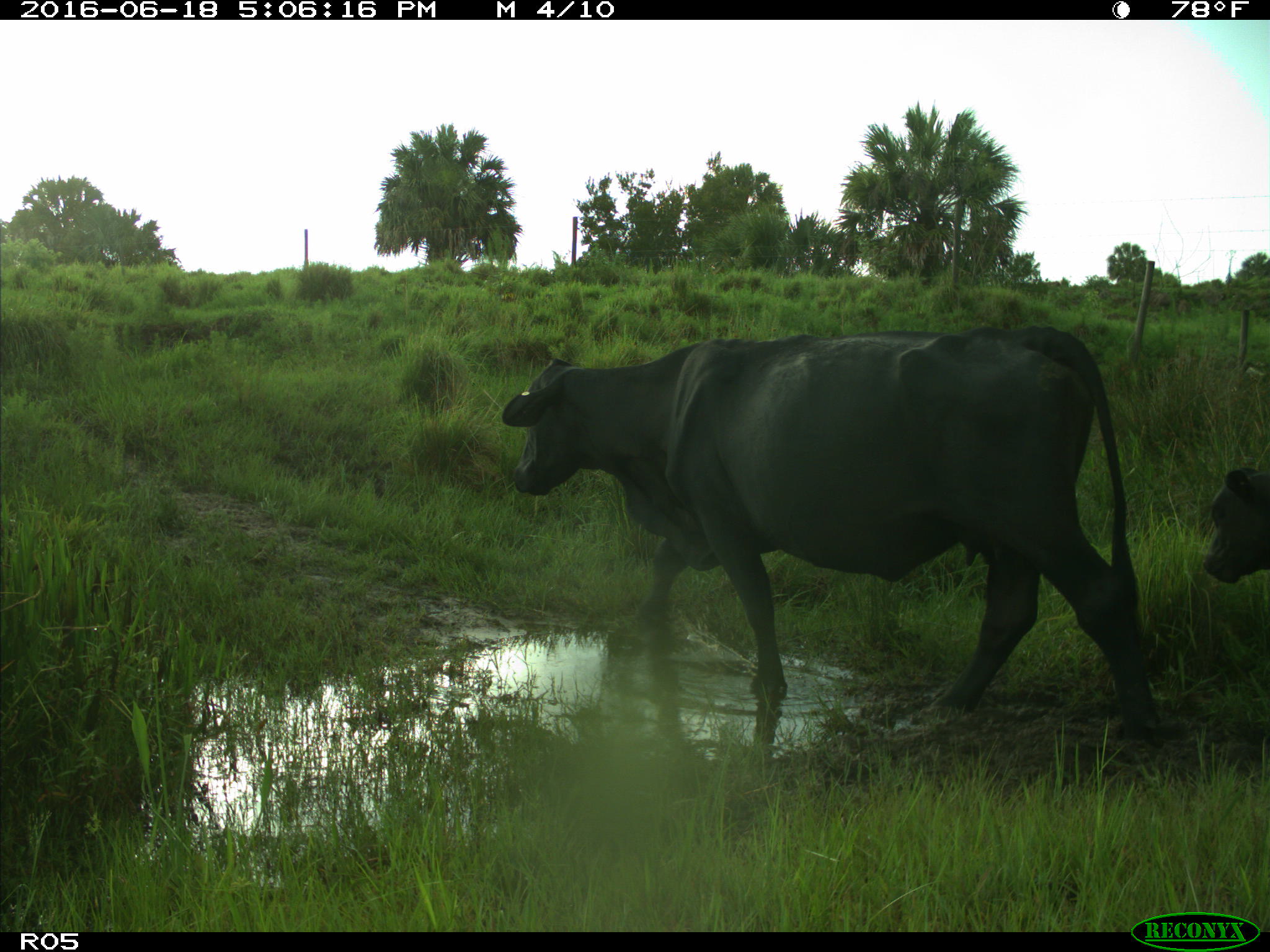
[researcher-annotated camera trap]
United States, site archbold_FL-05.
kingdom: Animalia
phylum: Chordata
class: Mammalia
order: Artiodactyla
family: Bovidae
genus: Bos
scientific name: Bos taurus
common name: domestic cow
Bos taurus (domestic cow).